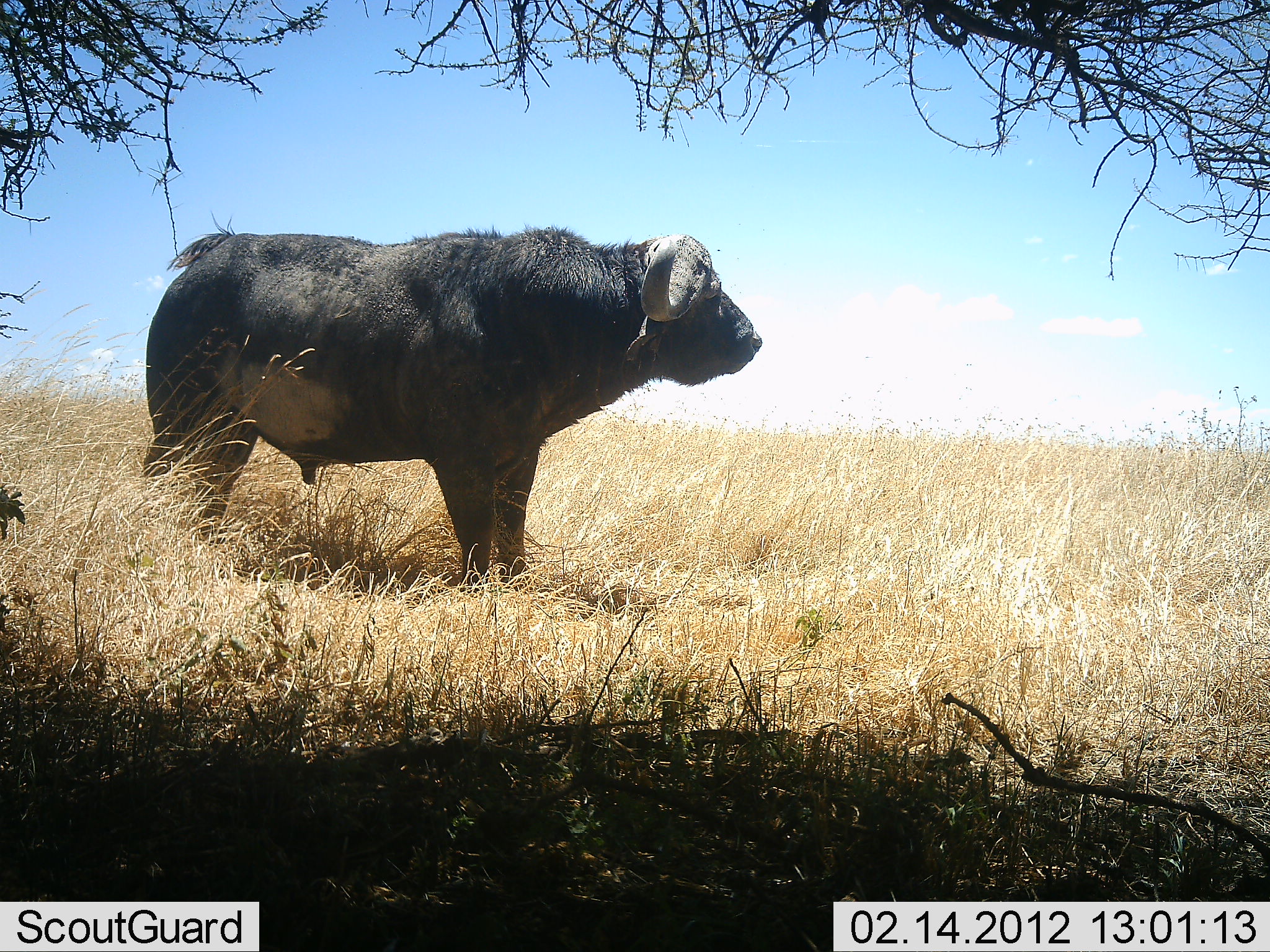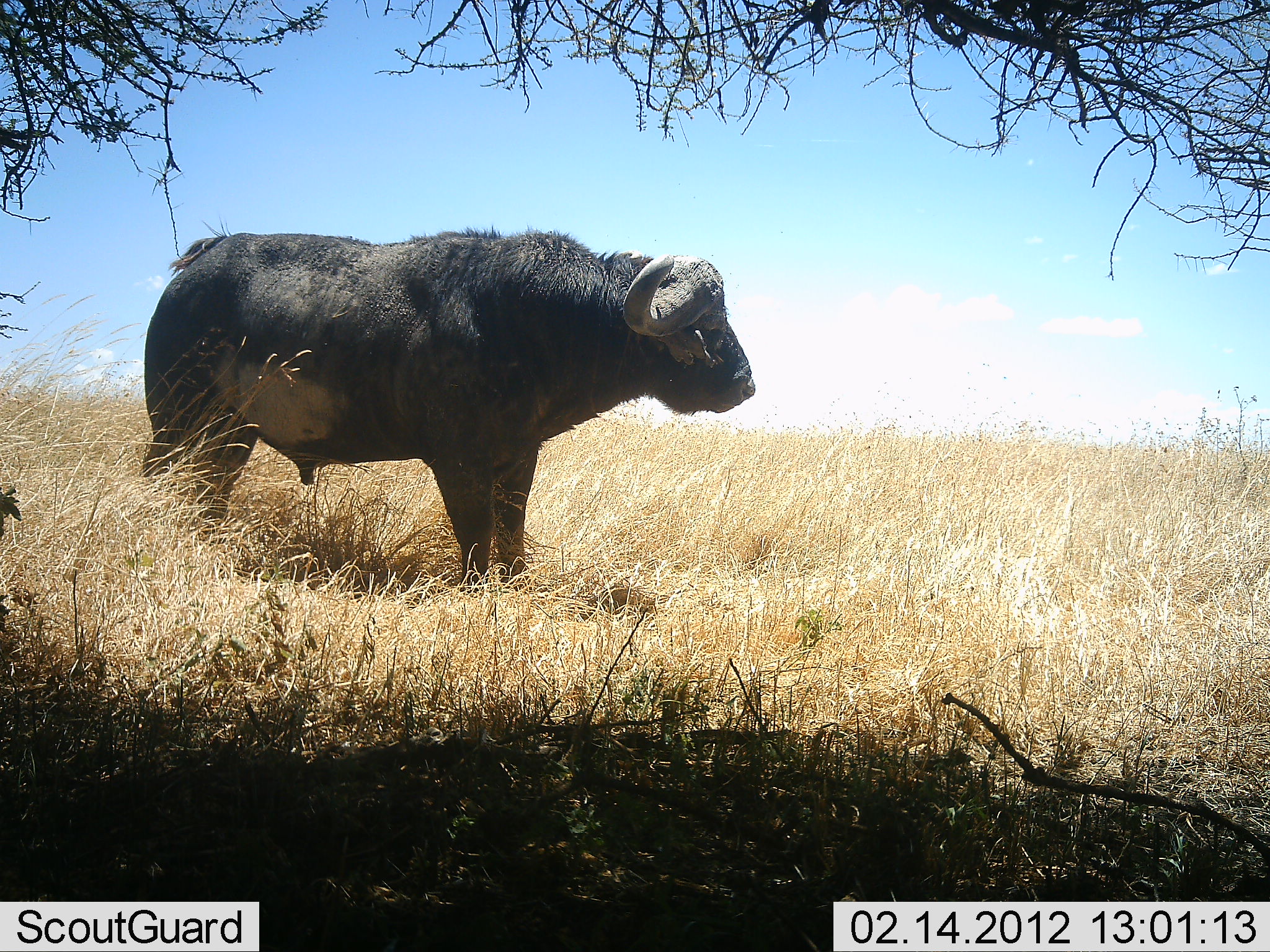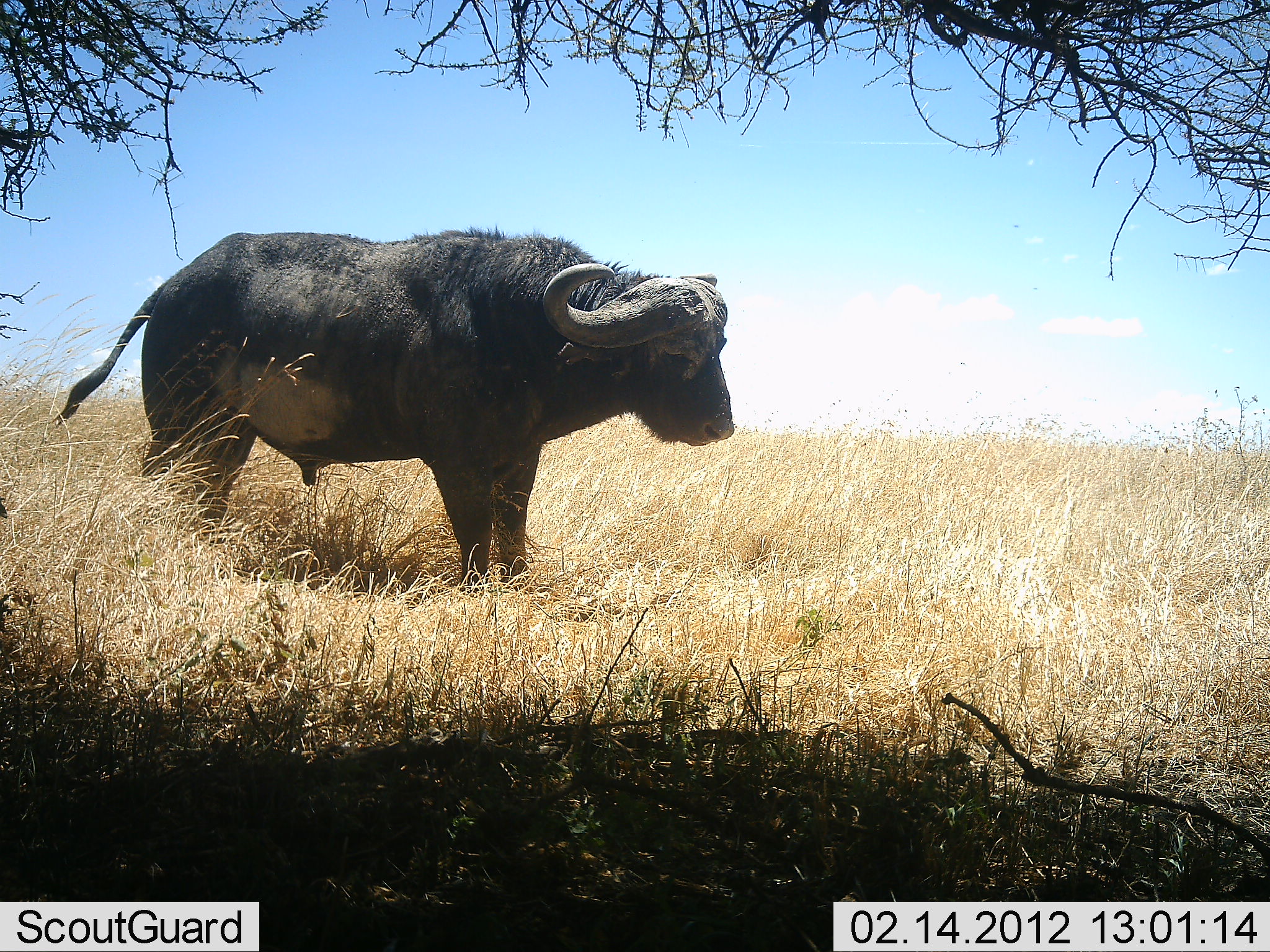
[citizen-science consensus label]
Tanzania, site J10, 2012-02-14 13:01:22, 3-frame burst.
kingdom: Animalia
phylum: Chordata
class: Mammalia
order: Artiodactyla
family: Bovidae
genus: Syncerus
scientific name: Syncerus caffer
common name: cape buffalo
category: buffalo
Buffalo (cape buffalo) (Syncerus caffer), count 1. Behavior (volunteer vote fractions): standing 100%, resting 0%, moving 0%, interacting 0%. Young present (vote fraction): 0%. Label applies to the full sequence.